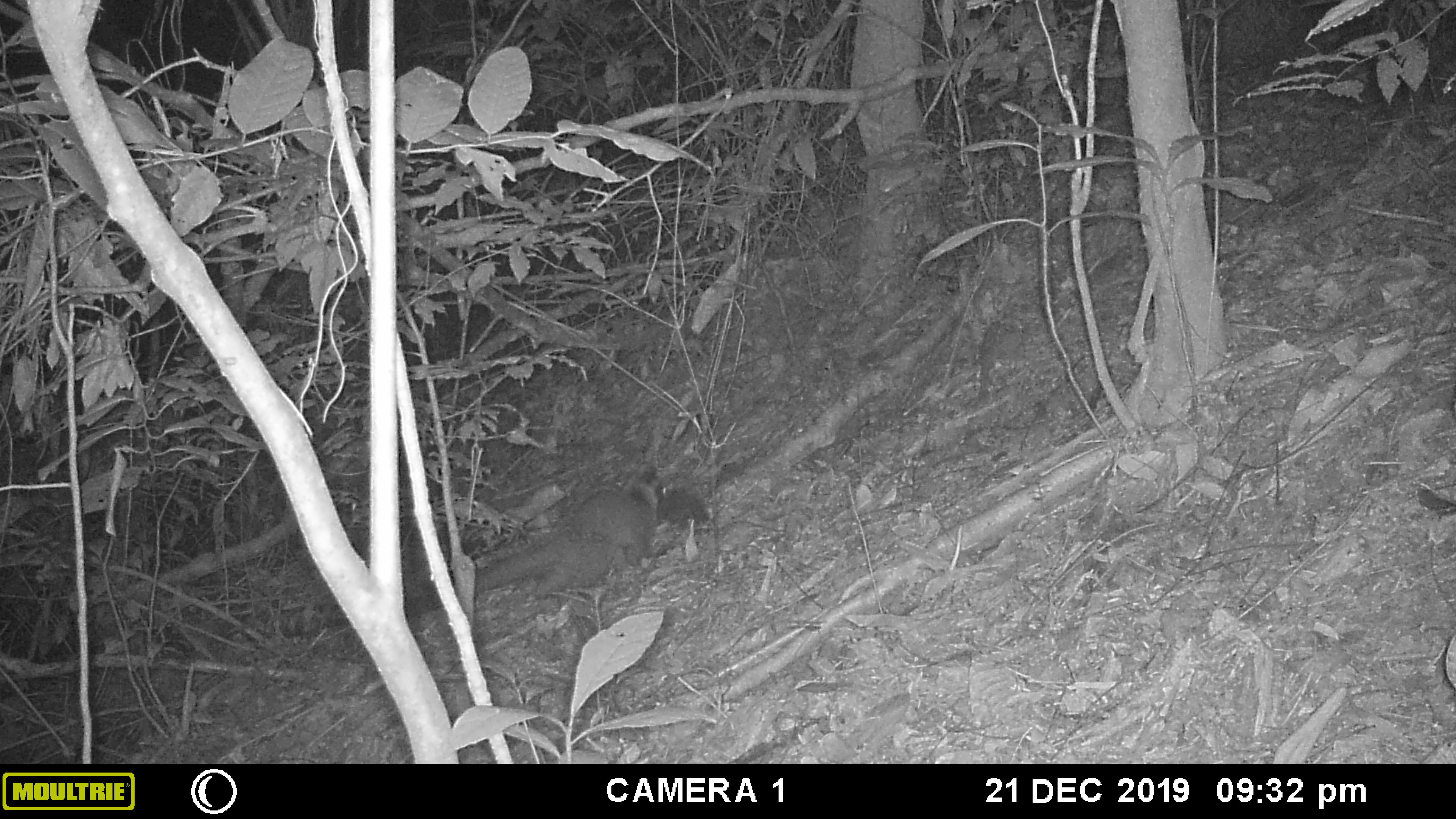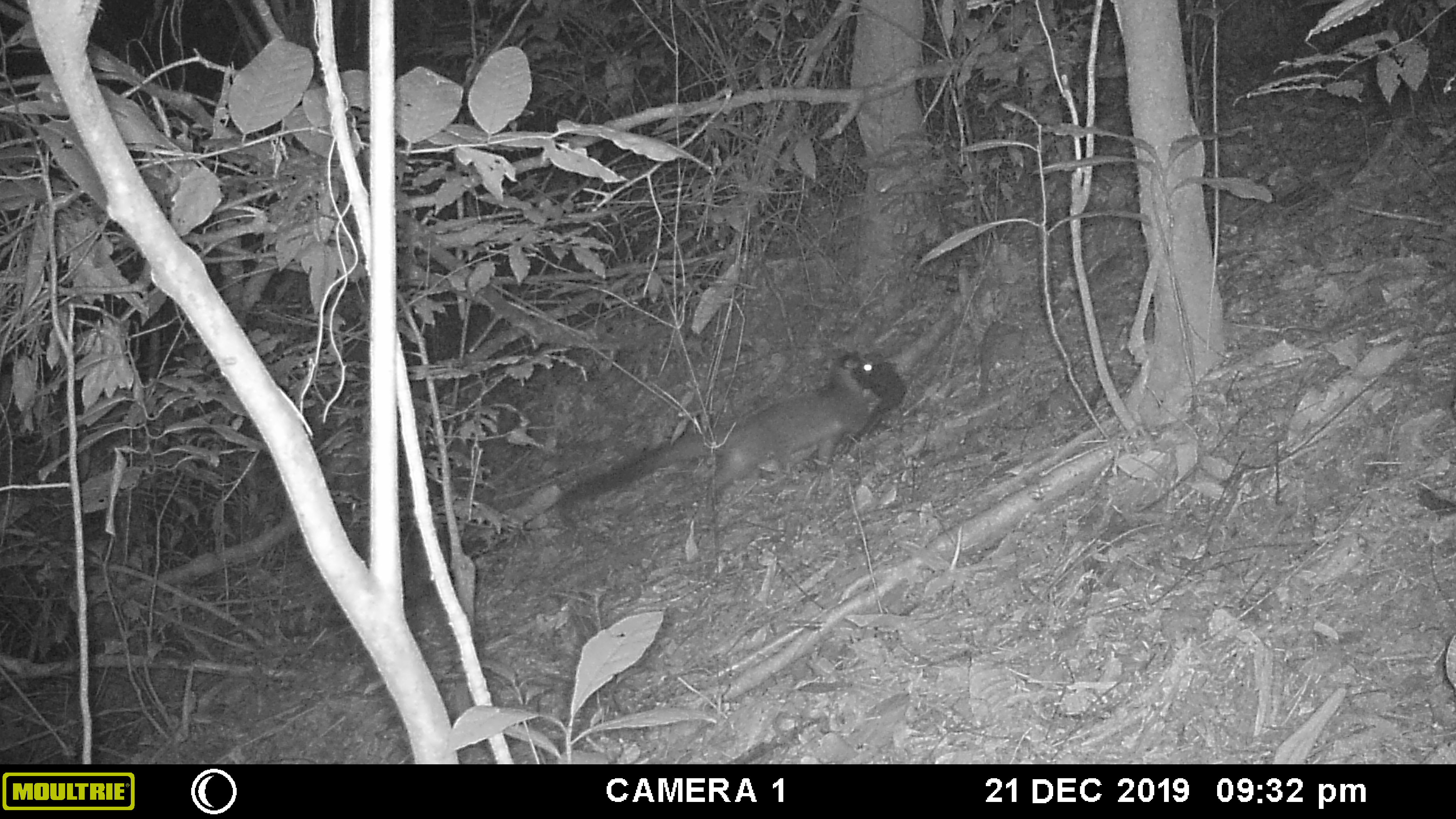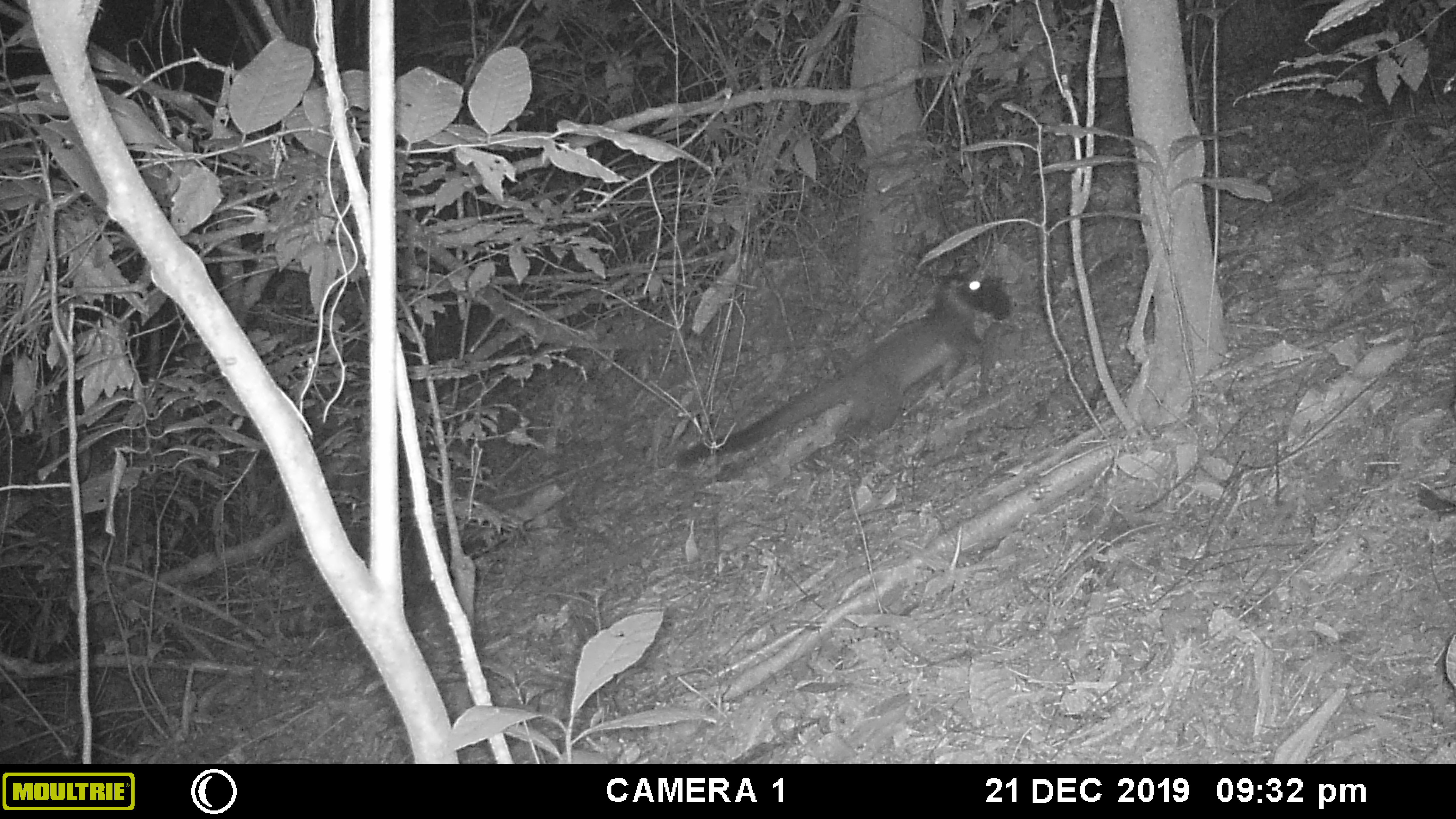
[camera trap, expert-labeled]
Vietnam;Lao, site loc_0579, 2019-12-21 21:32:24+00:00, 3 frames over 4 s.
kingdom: Animalia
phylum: Chordata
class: Mammalia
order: Carnivora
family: Viverridae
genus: Paguma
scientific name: Paguma larvata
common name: masked palm civet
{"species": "masked palm civet (Paguma larvata)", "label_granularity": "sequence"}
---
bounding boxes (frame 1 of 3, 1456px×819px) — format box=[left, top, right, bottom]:
masked palm civet: box=[278, 460, 667, 639]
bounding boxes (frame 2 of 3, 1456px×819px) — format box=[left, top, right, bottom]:
masked palm civet: box=[555, 350, 870, 515]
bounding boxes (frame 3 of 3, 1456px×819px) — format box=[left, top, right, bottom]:
masked palm civet: box=[677, 272, 980, 470]